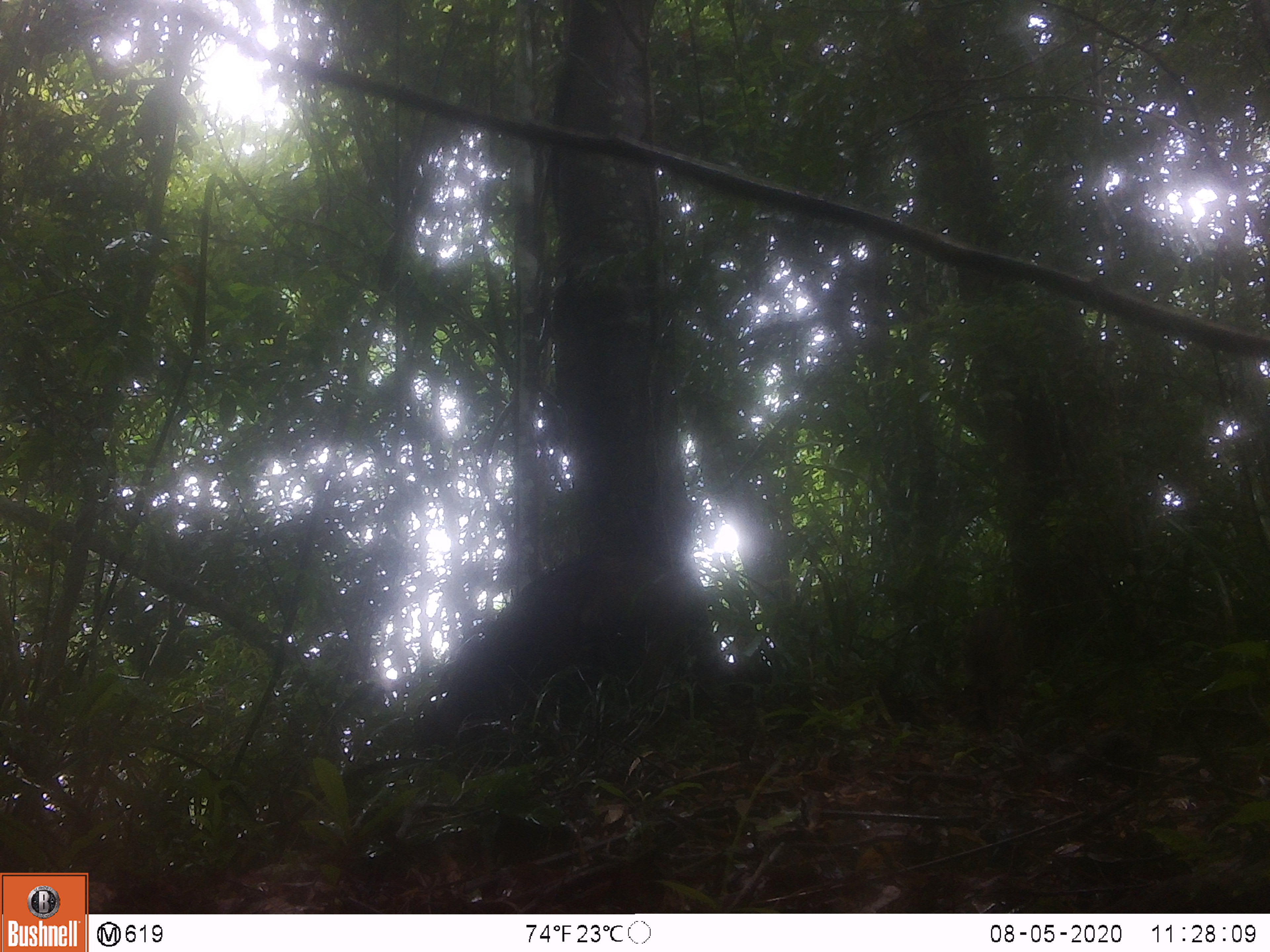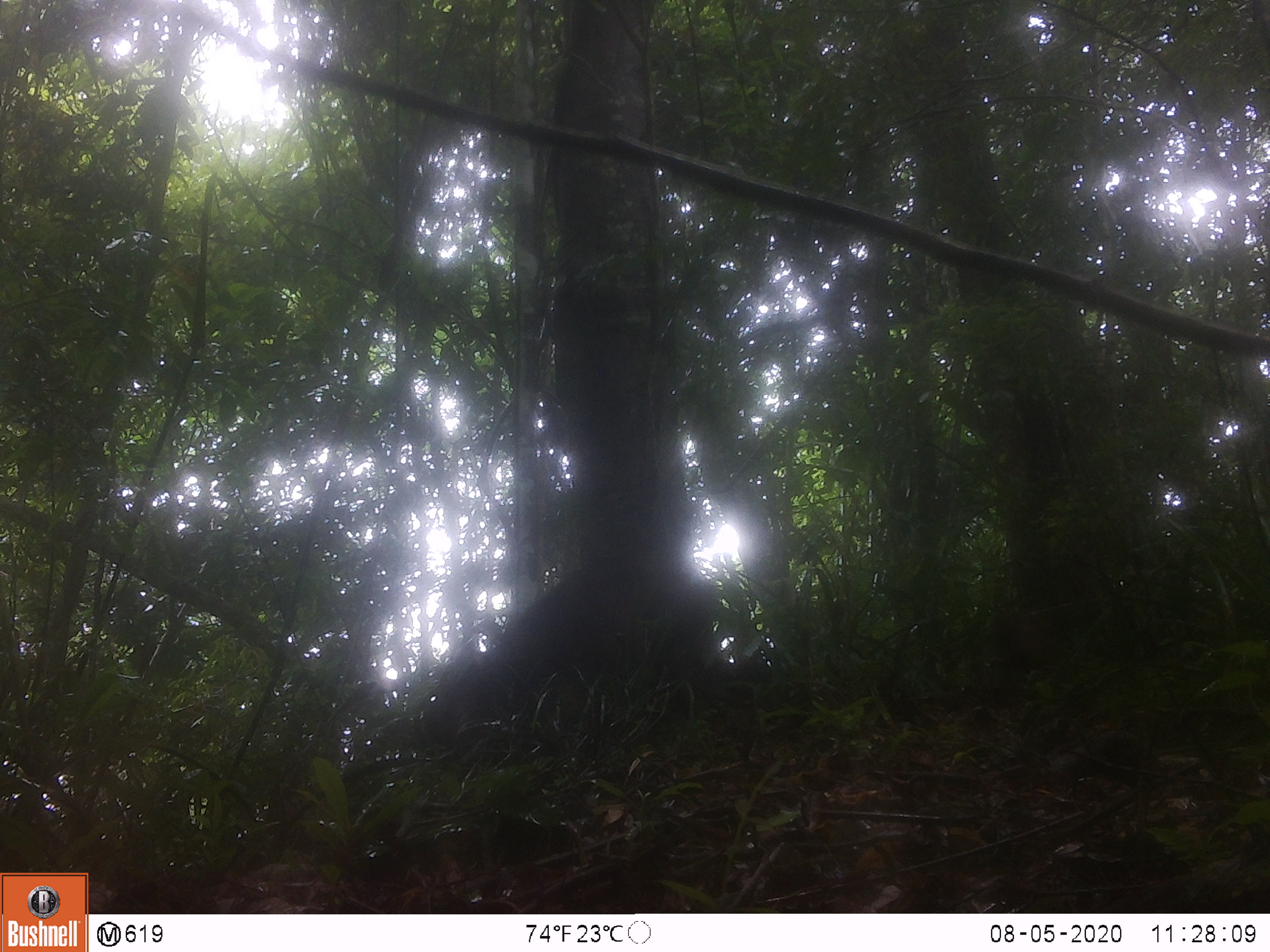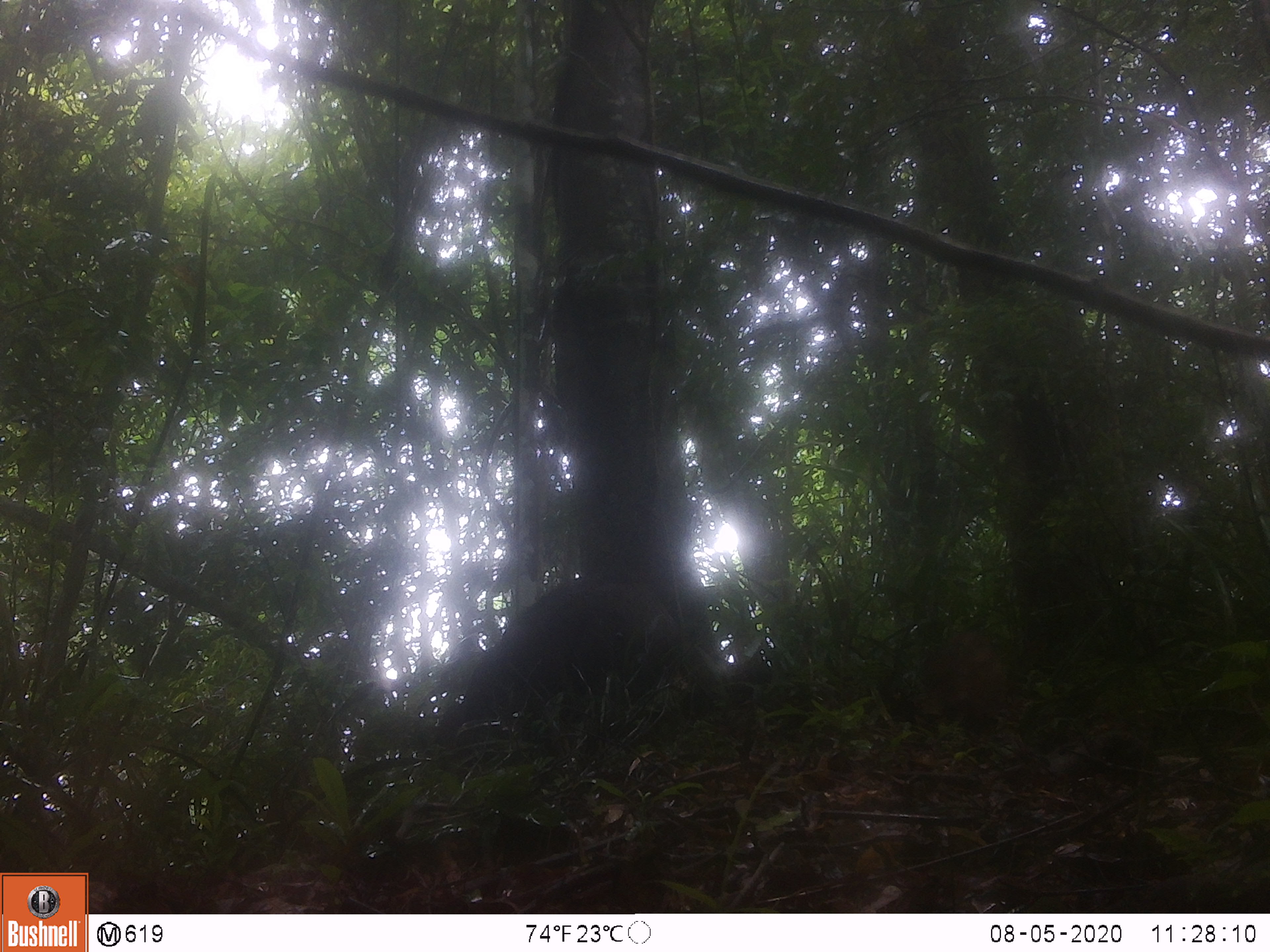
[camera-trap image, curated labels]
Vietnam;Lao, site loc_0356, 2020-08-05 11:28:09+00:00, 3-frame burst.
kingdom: Animalia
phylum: Chordata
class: Mammalia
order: Artiodactyla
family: Suidae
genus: Sus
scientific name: Sus scrofa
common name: eurasian wild pig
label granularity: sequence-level